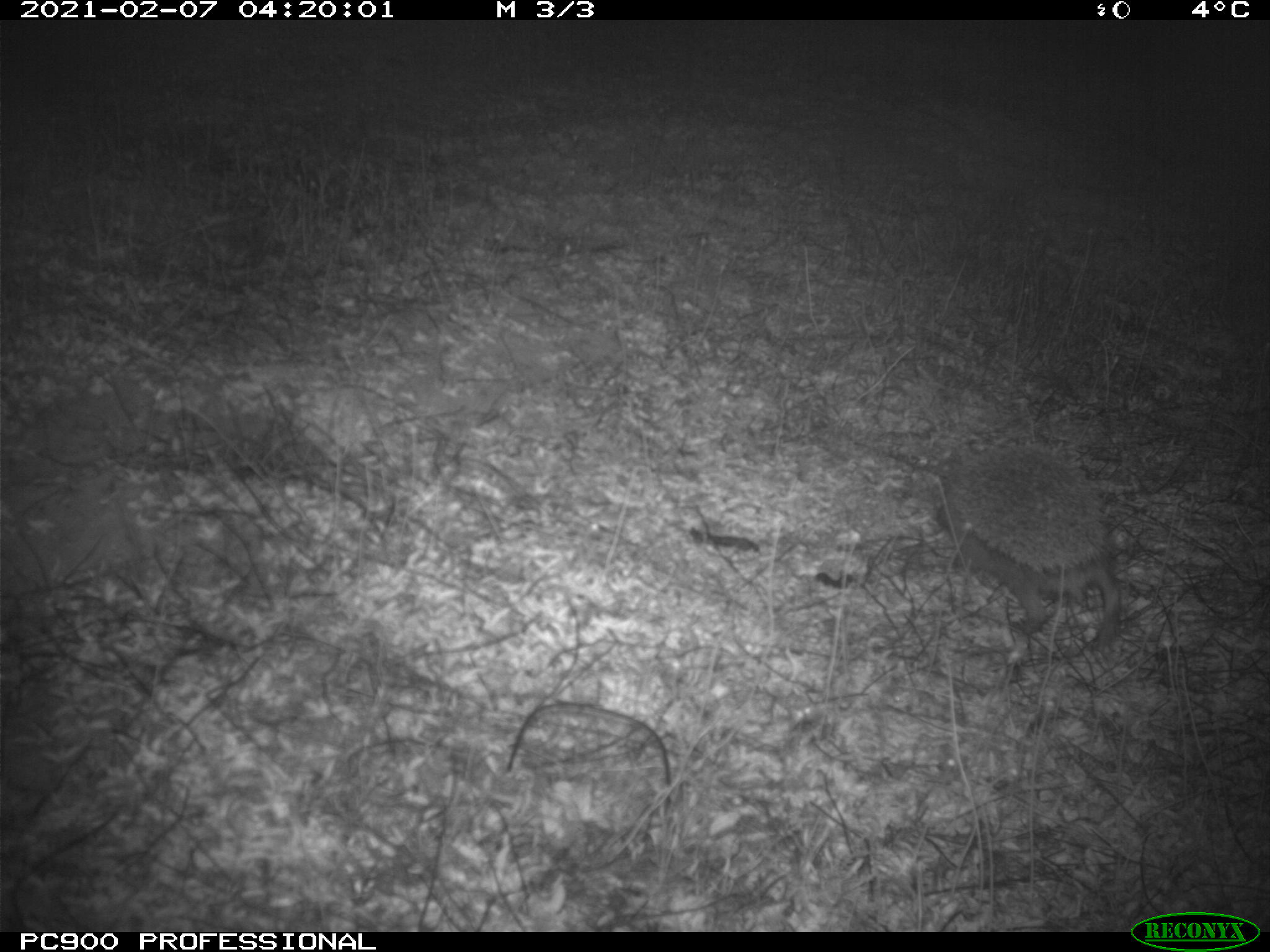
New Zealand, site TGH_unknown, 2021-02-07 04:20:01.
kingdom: Animalia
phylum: Chordata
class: Mammalia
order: Eulipotyphla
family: Erinaceidae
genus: Erinaceus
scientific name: Erinaceus europaeus europaeus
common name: european hedgehog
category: hedgehog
Hedgehog (european hedgehog) (Erinaceus europaeus europaeus).